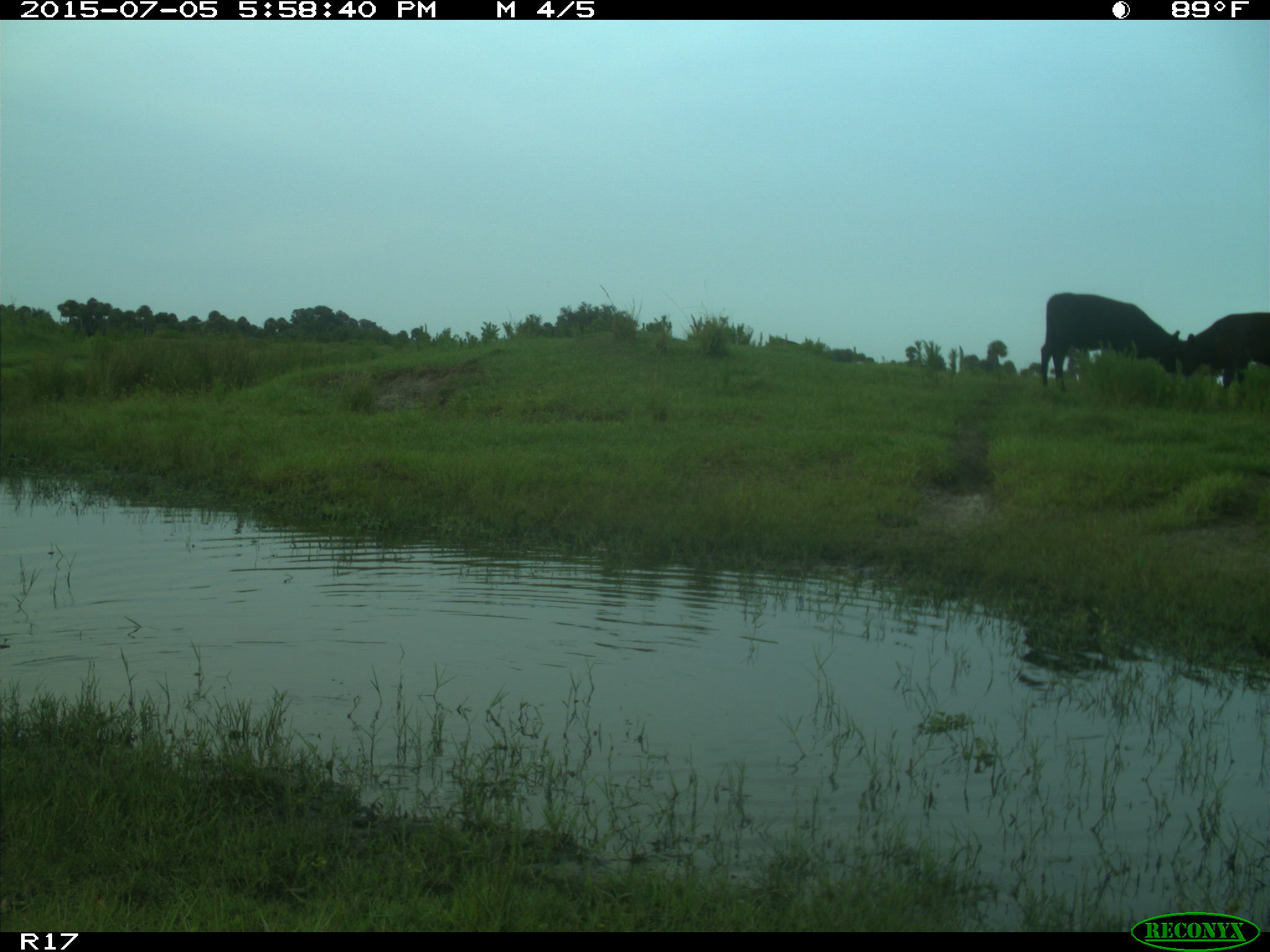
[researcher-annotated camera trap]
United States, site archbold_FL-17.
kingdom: Animalia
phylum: Chordata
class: Mammalia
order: Artiodactyla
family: Bovidae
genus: Bos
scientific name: Bos taurus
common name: domestic cow